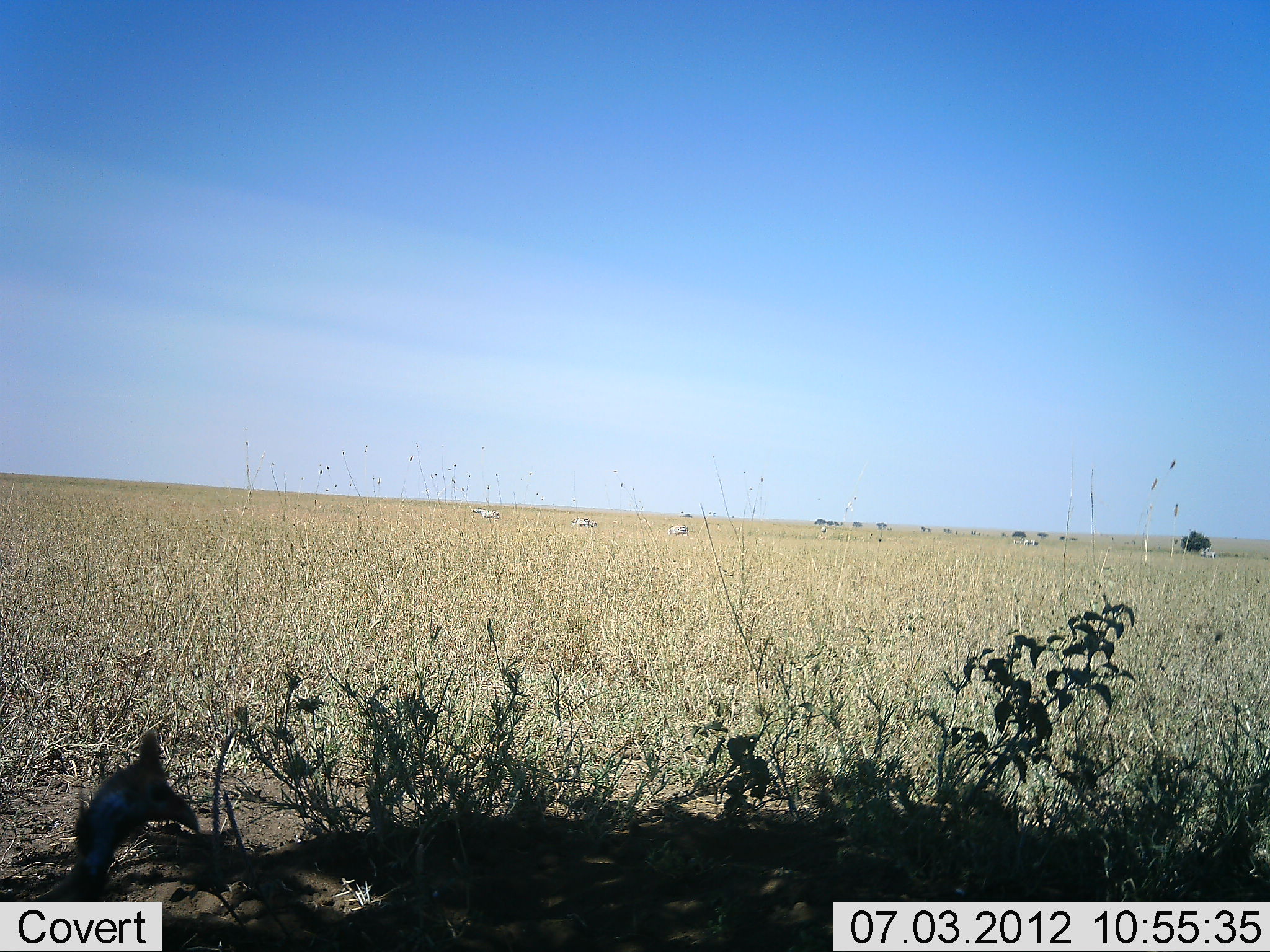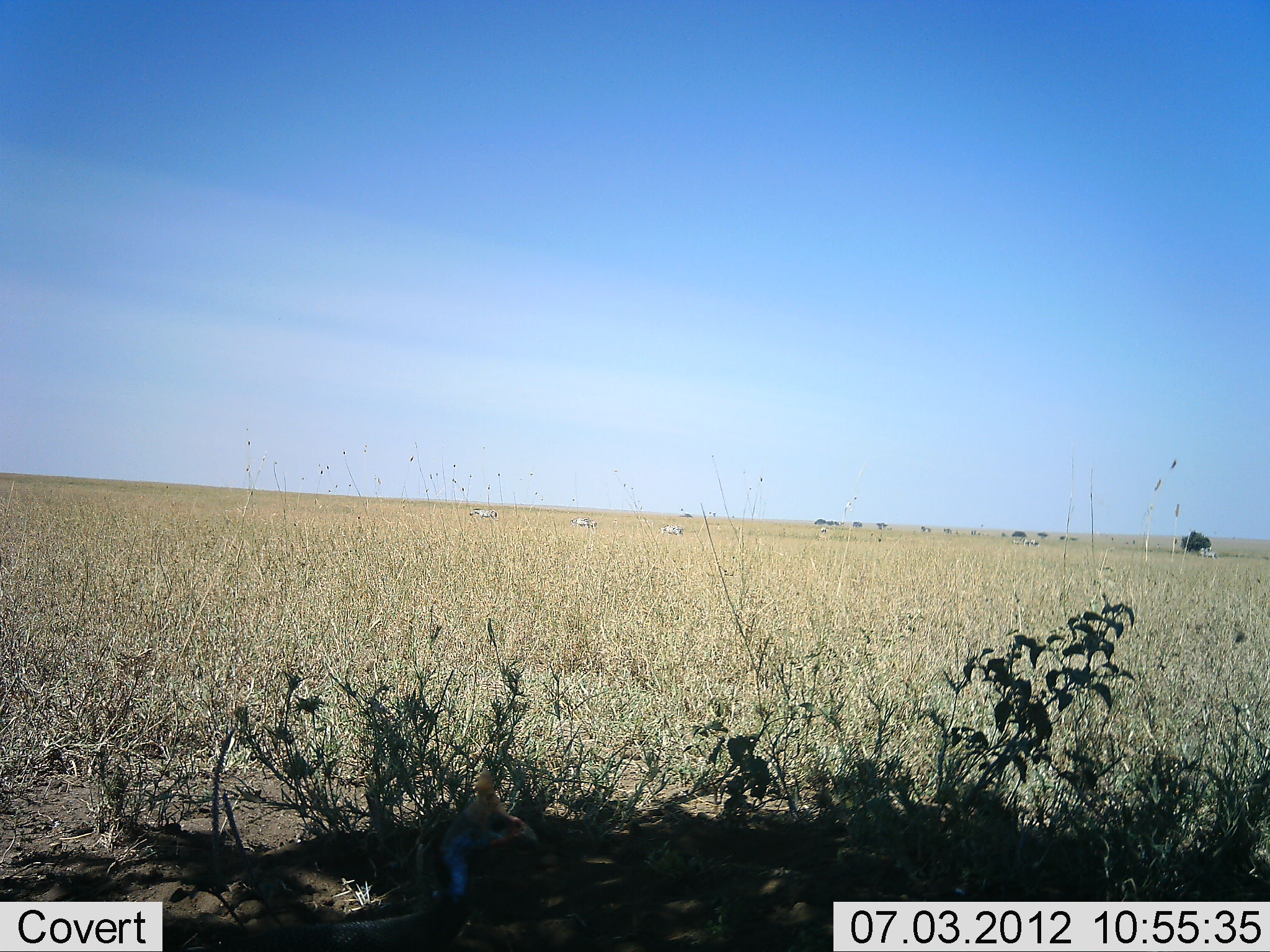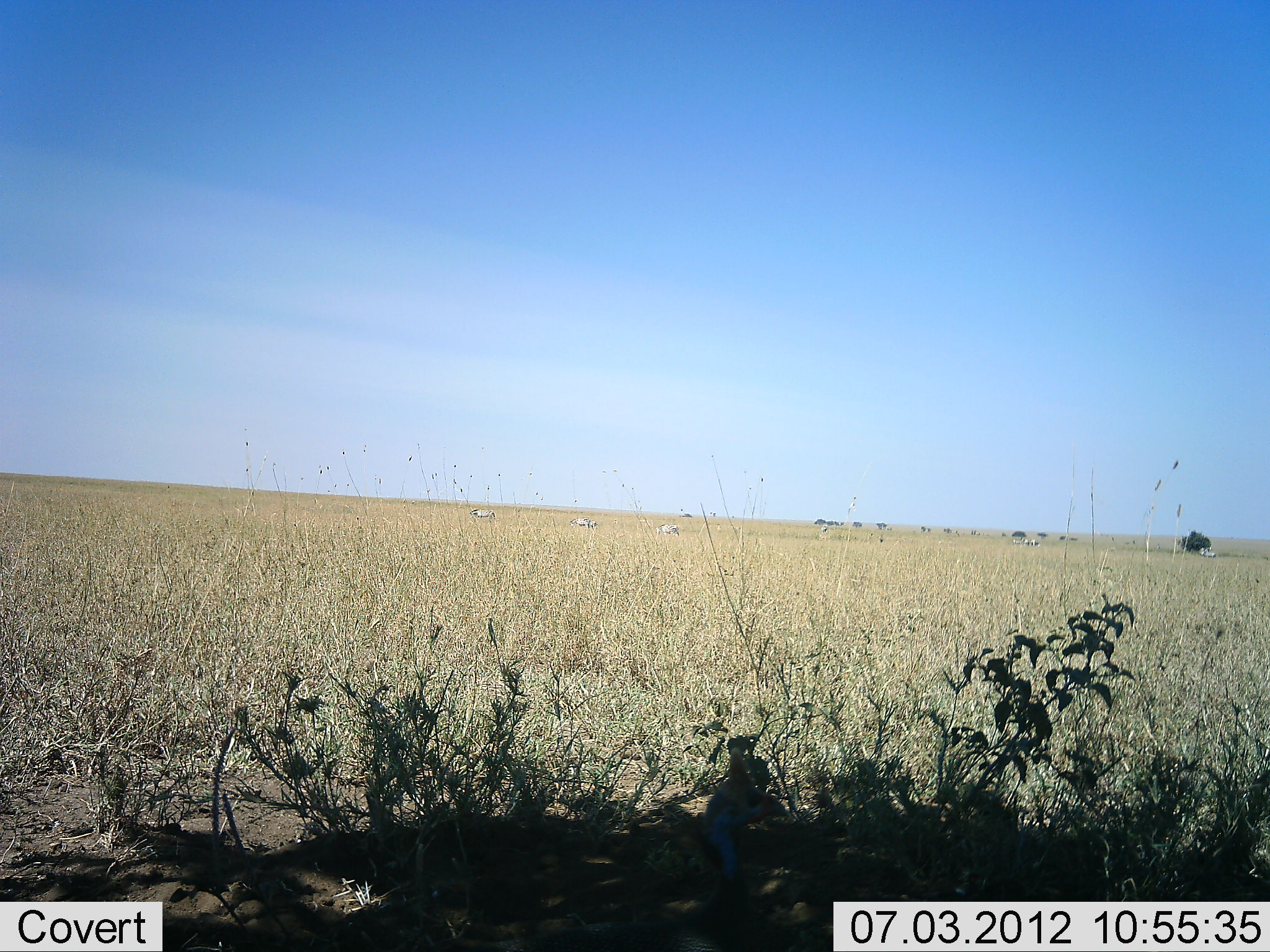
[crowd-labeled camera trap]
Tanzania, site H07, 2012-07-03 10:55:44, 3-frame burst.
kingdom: Animalia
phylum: Chordata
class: Aves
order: Galliformes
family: Numididae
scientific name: Numididae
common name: guinea fowl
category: guineafowl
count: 1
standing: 0%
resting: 0%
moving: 93%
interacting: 0%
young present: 0%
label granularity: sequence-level